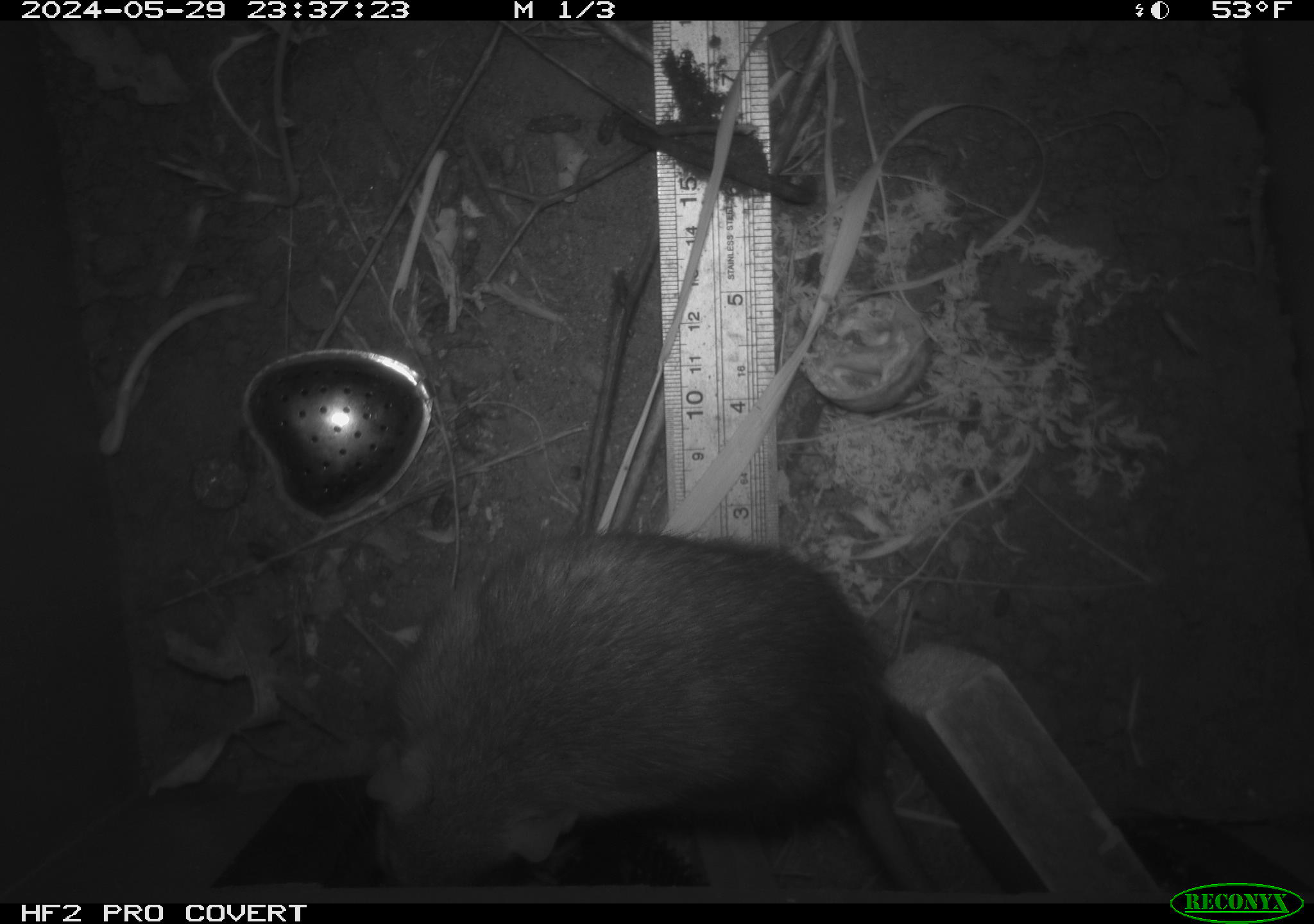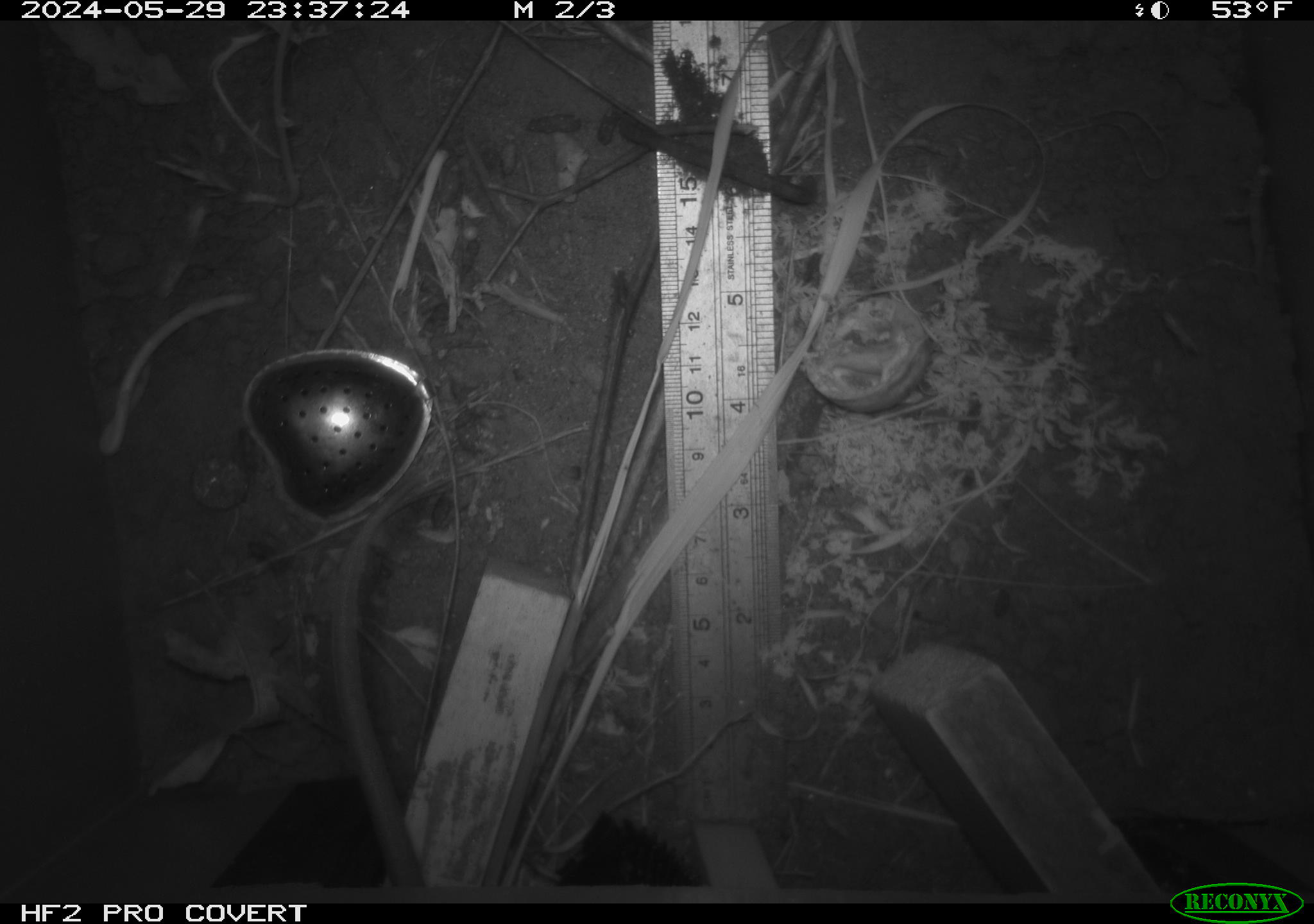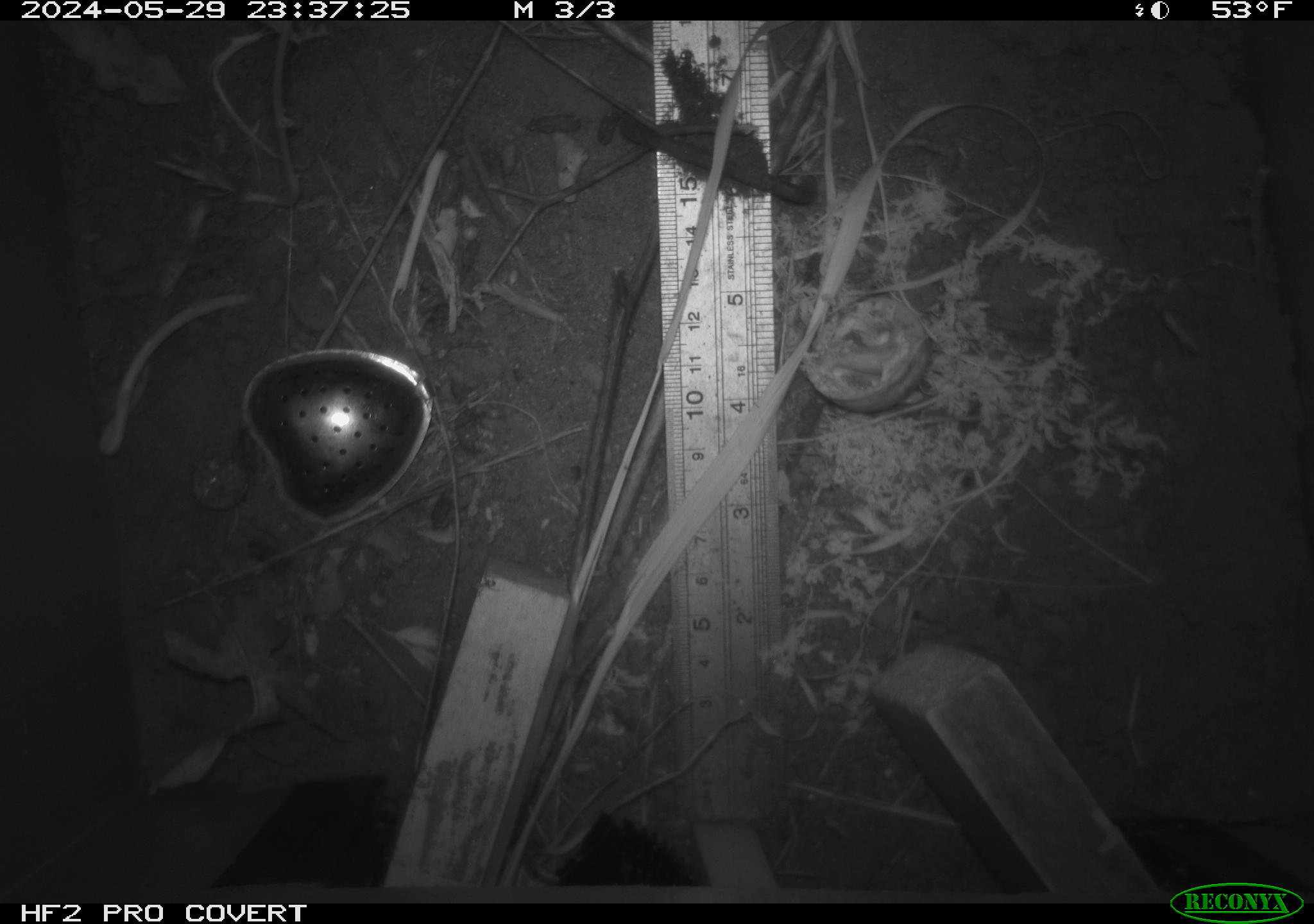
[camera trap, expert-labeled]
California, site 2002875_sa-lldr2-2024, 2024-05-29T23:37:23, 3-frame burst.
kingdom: Animalia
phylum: Chordata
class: Mammalia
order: Rodentia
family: Muridae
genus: Rattus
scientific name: Rattus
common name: rat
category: rattus species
Rattus species (rat) (Rattus).